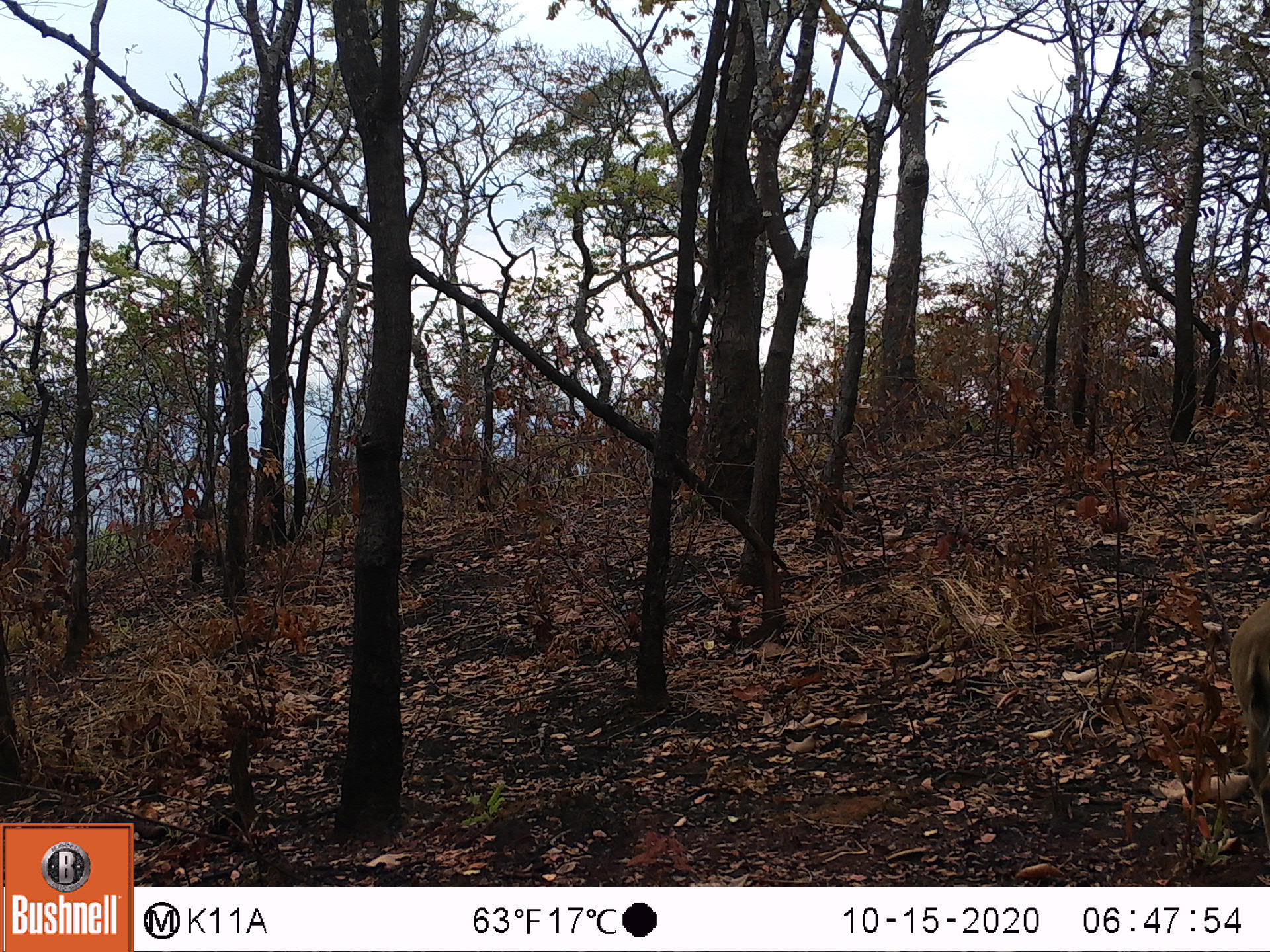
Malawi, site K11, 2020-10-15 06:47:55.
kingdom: Animalia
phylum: Chordata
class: Mammalia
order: Artiodactyla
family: Bovidae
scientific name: Antilopinae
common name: small antelope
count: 1